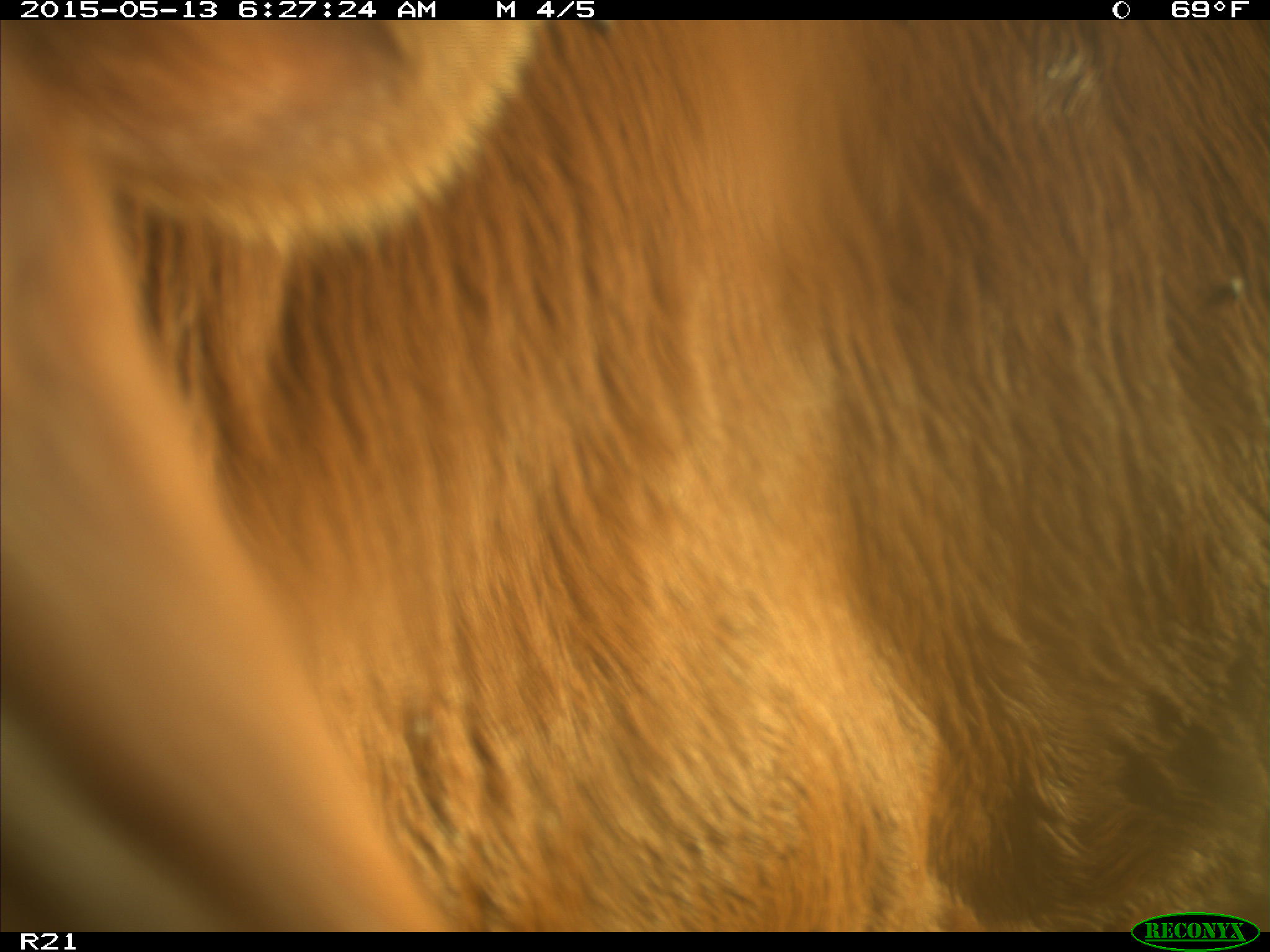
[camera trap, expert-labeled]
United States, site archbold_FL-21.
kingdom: Animalia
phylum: Chordata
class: Mammalia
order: Artiodactyla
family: Bovidae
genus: Bos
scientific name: Bos taurus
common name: domestic cow